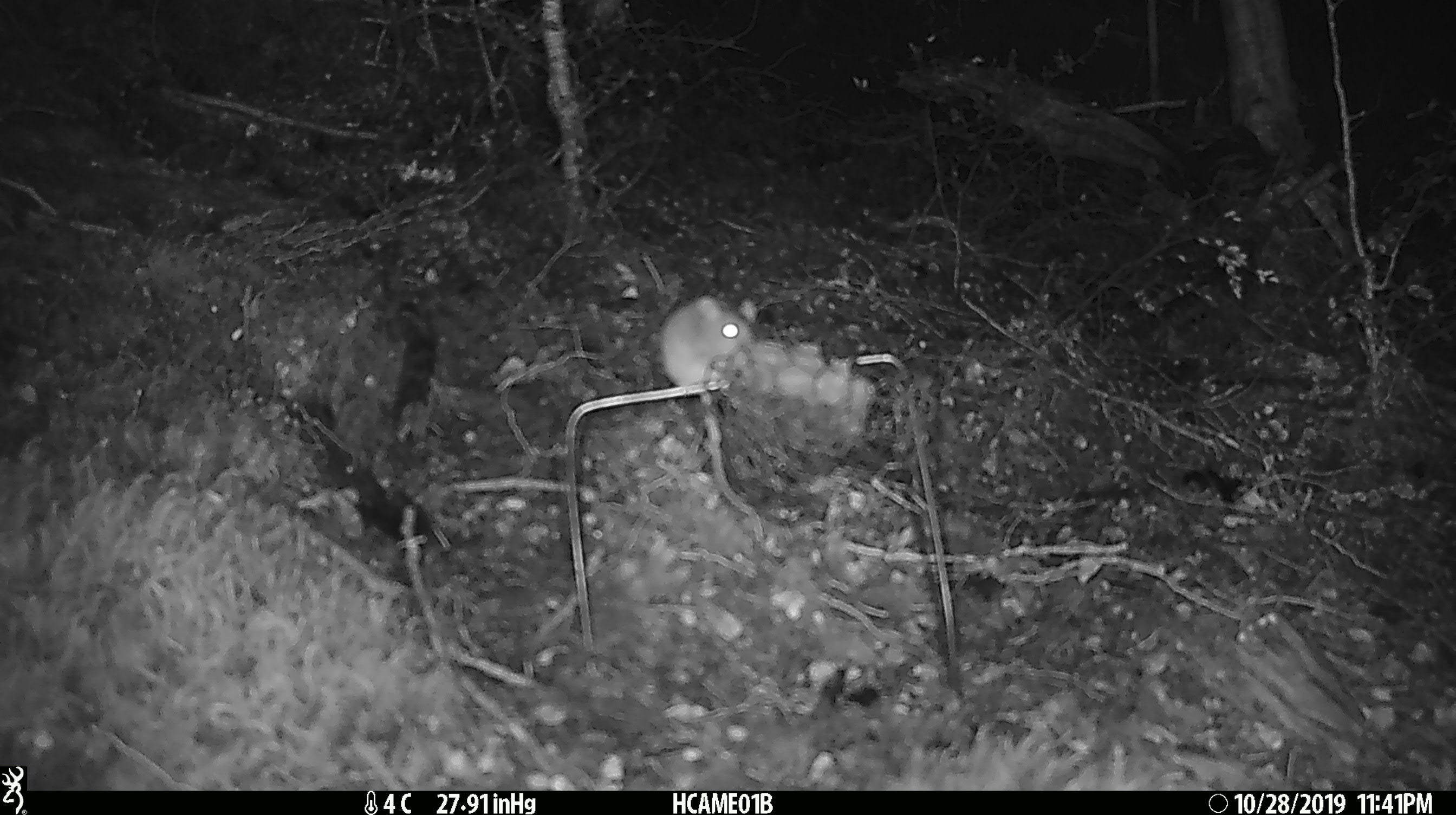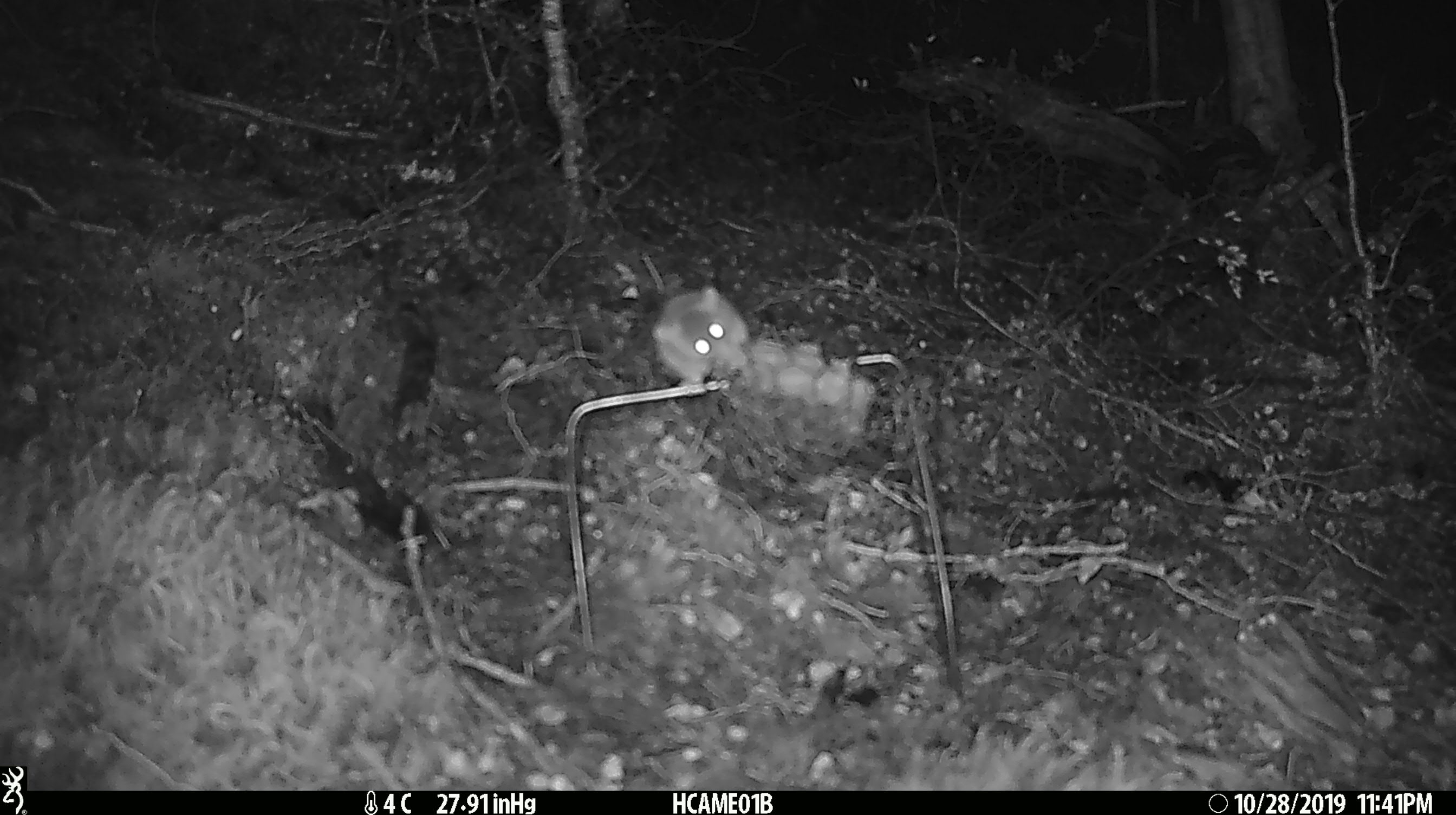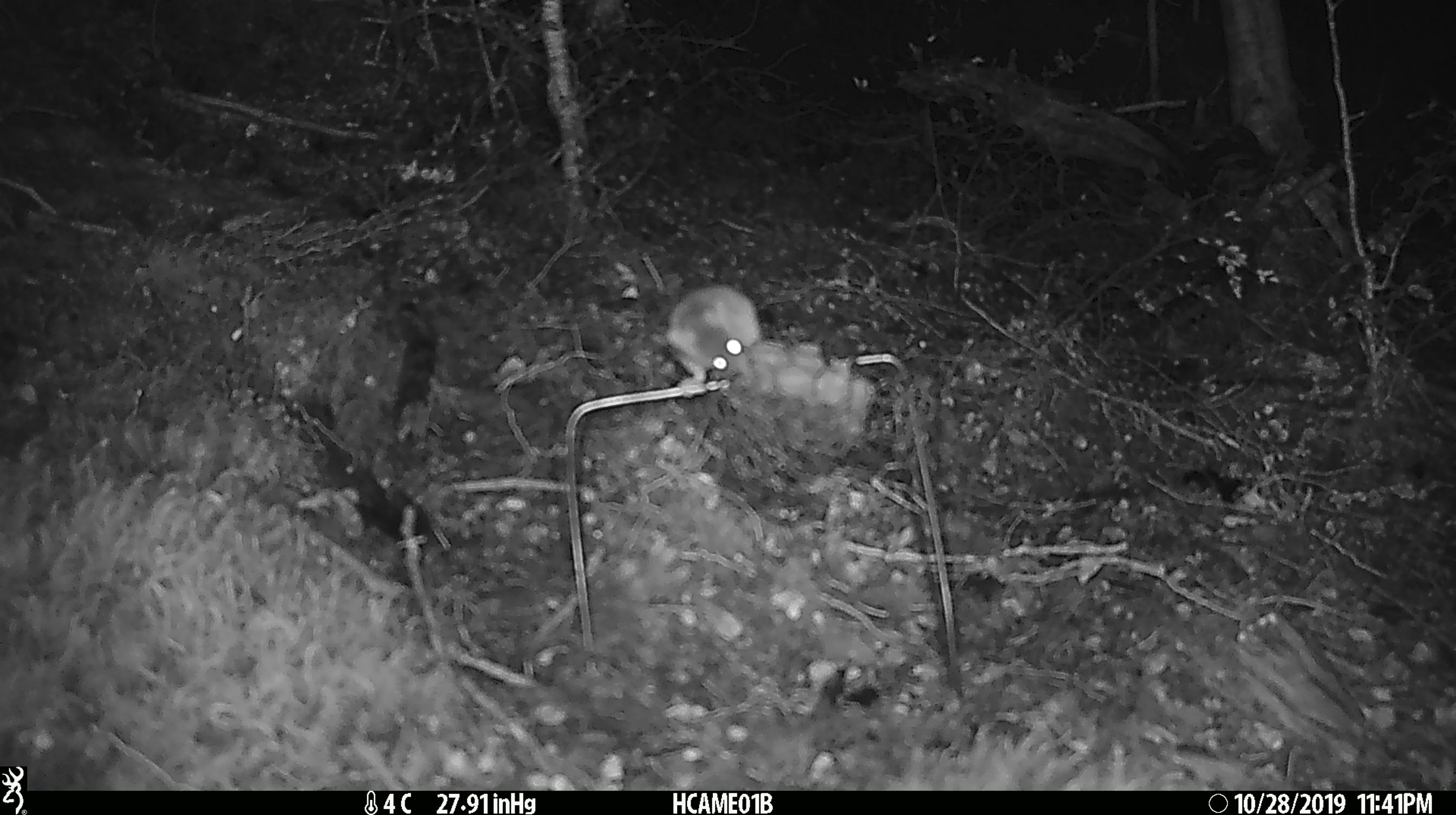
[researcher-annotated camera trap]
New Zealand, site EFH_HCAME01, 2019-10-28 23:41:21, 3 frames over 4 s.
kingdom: Animalia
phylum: Chordata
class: Mammalia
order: Rodentia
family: Muridae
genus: Mus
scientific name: Mus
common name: mouse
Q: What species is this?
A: Mouse (Mus).